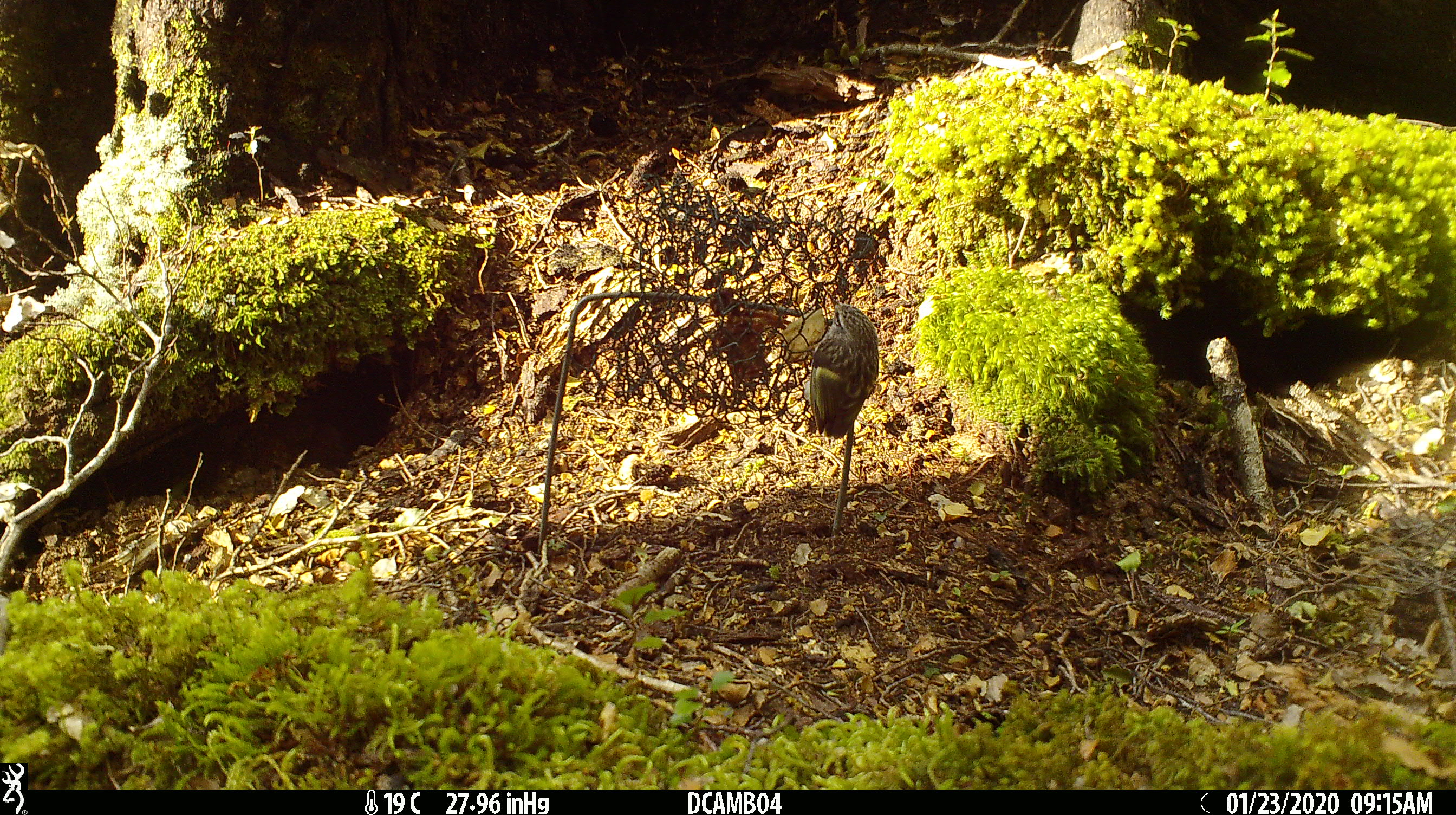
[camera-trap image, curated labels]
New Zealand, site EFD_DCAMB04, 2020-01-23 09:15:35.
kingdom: Animalia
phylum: Chordata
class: Aves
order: Passeriformes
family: Acanthisittidae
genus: Acanthisitta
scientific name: Acanthisitta chloris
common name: rifleman